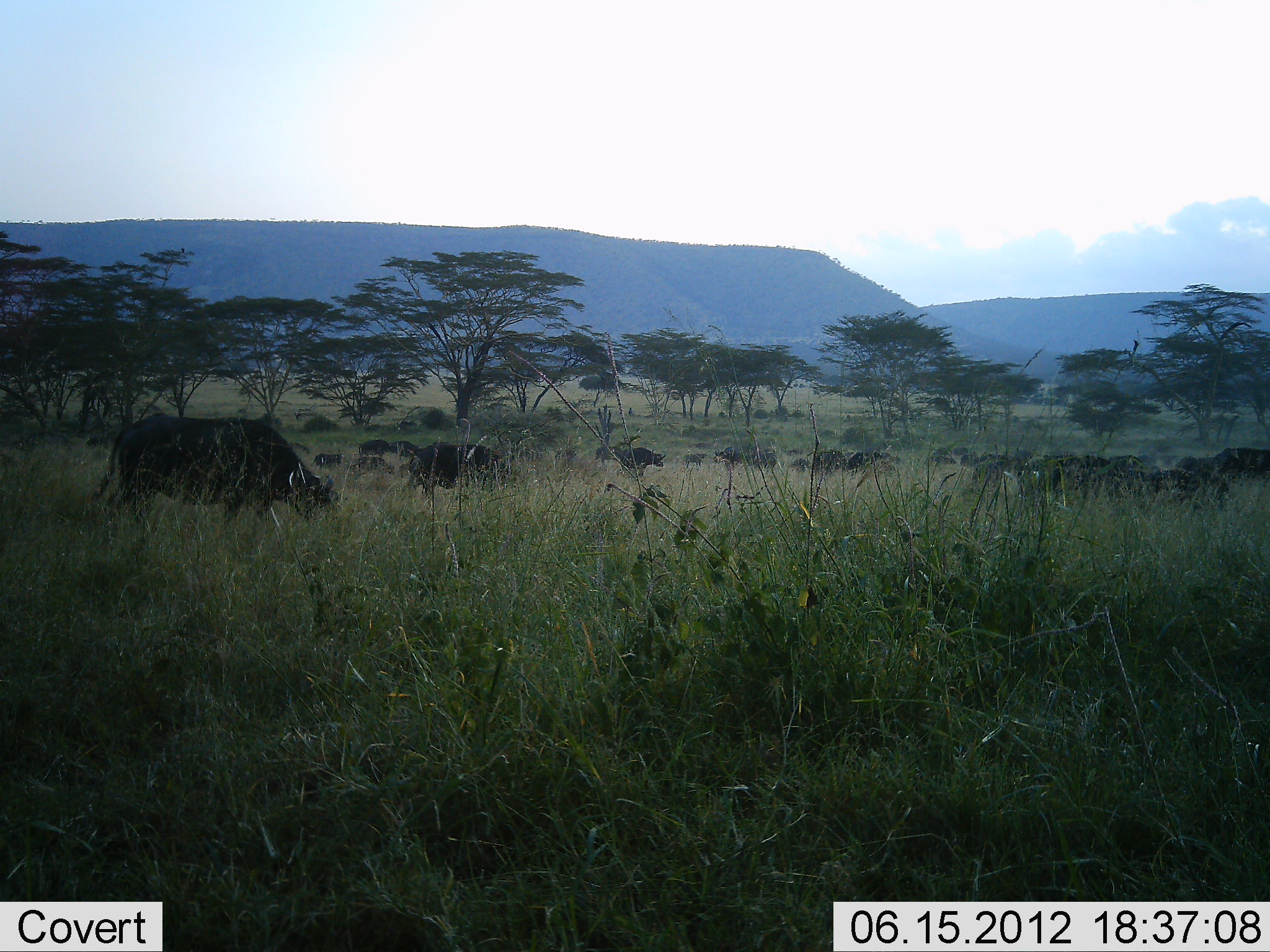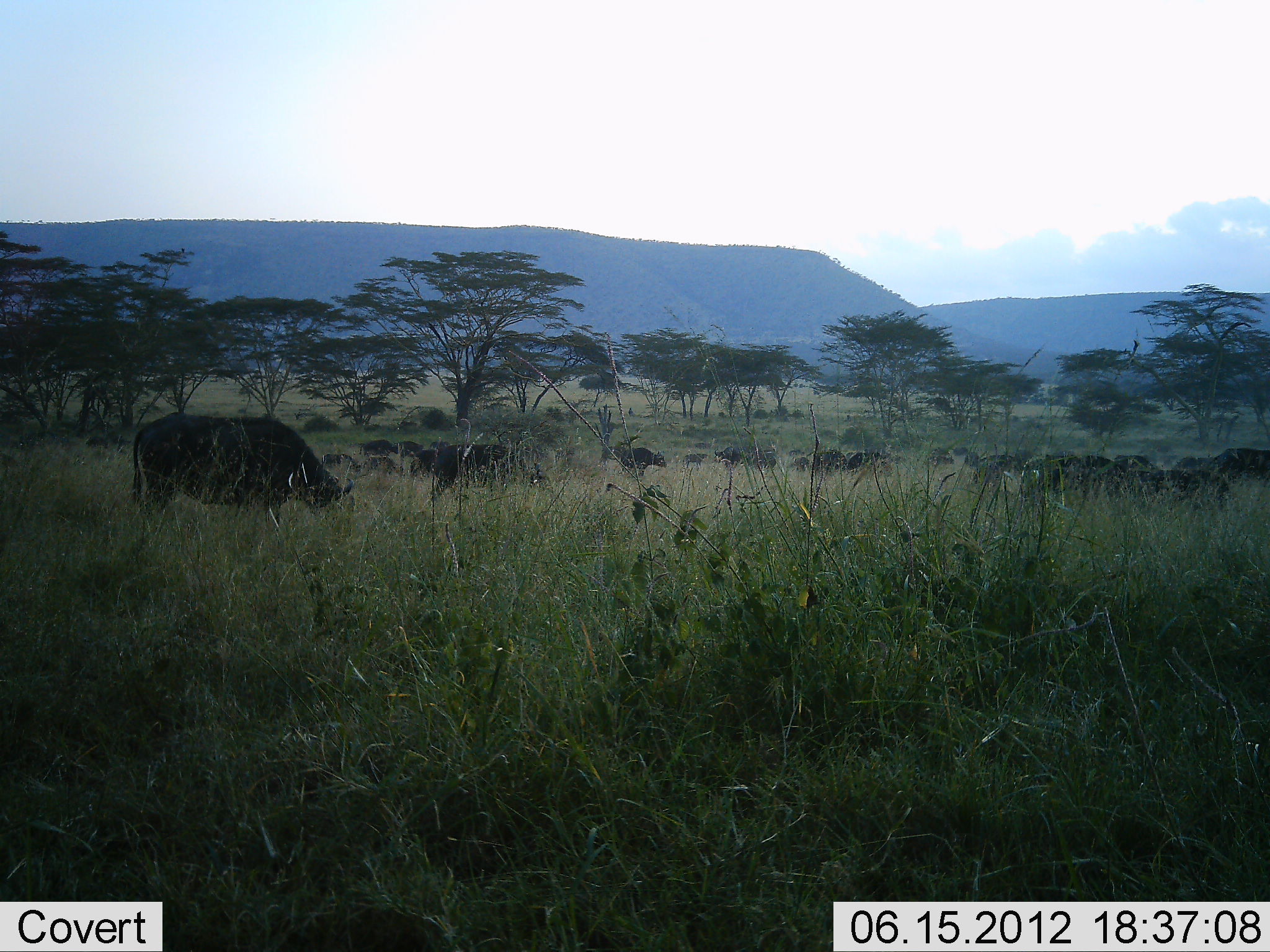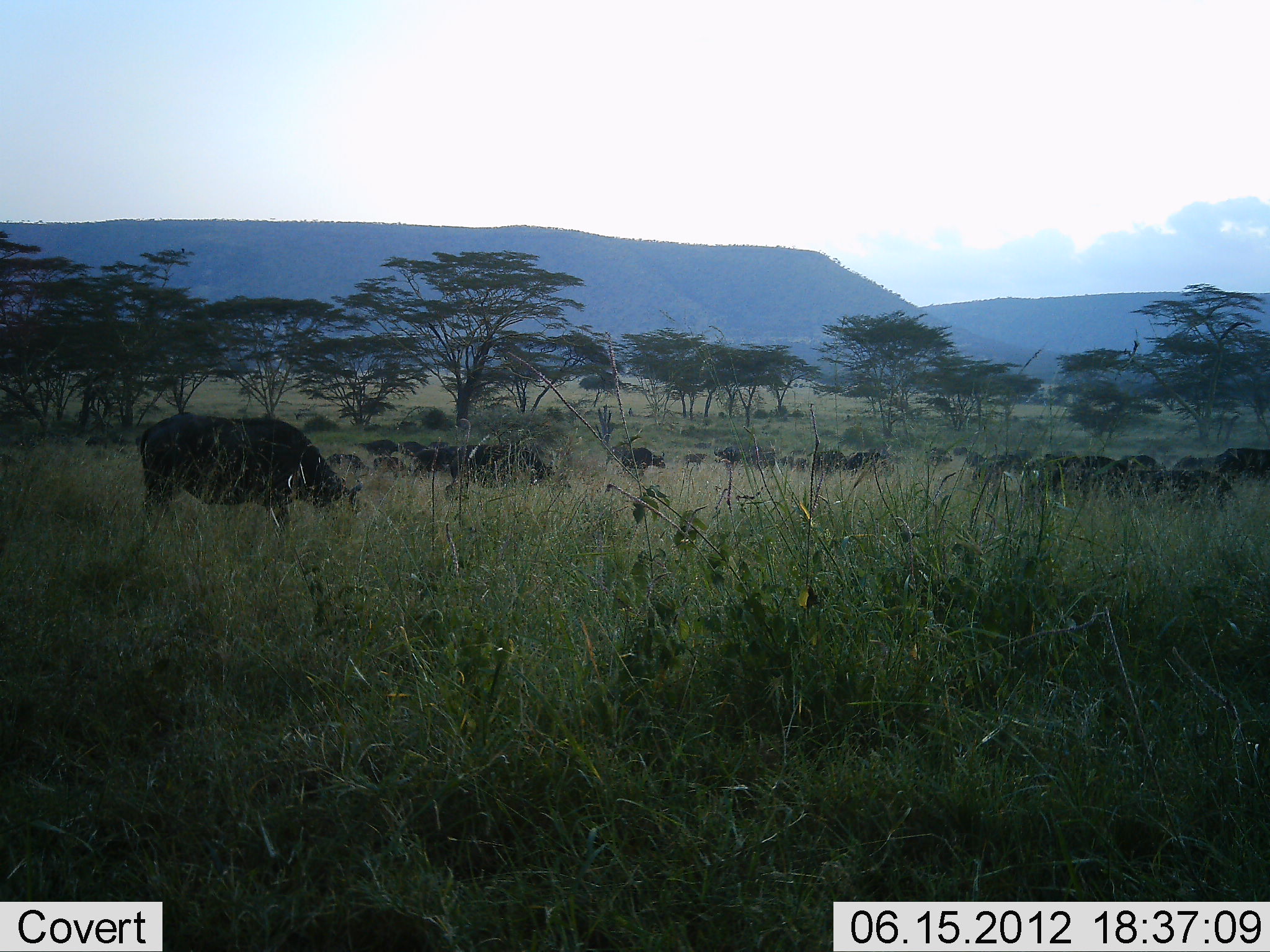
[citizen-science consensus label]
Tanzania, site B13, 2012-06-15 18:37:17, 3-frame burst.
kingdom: Animalia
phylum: Chordata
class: Mammalia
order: Artiodactyla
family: Bovidae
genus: Syncerus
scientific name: Syncerus caffer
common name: cape buffalo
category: buffalo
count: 11-50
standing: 40%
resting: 0%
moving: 40%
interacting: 10%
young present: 0%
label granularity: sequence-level